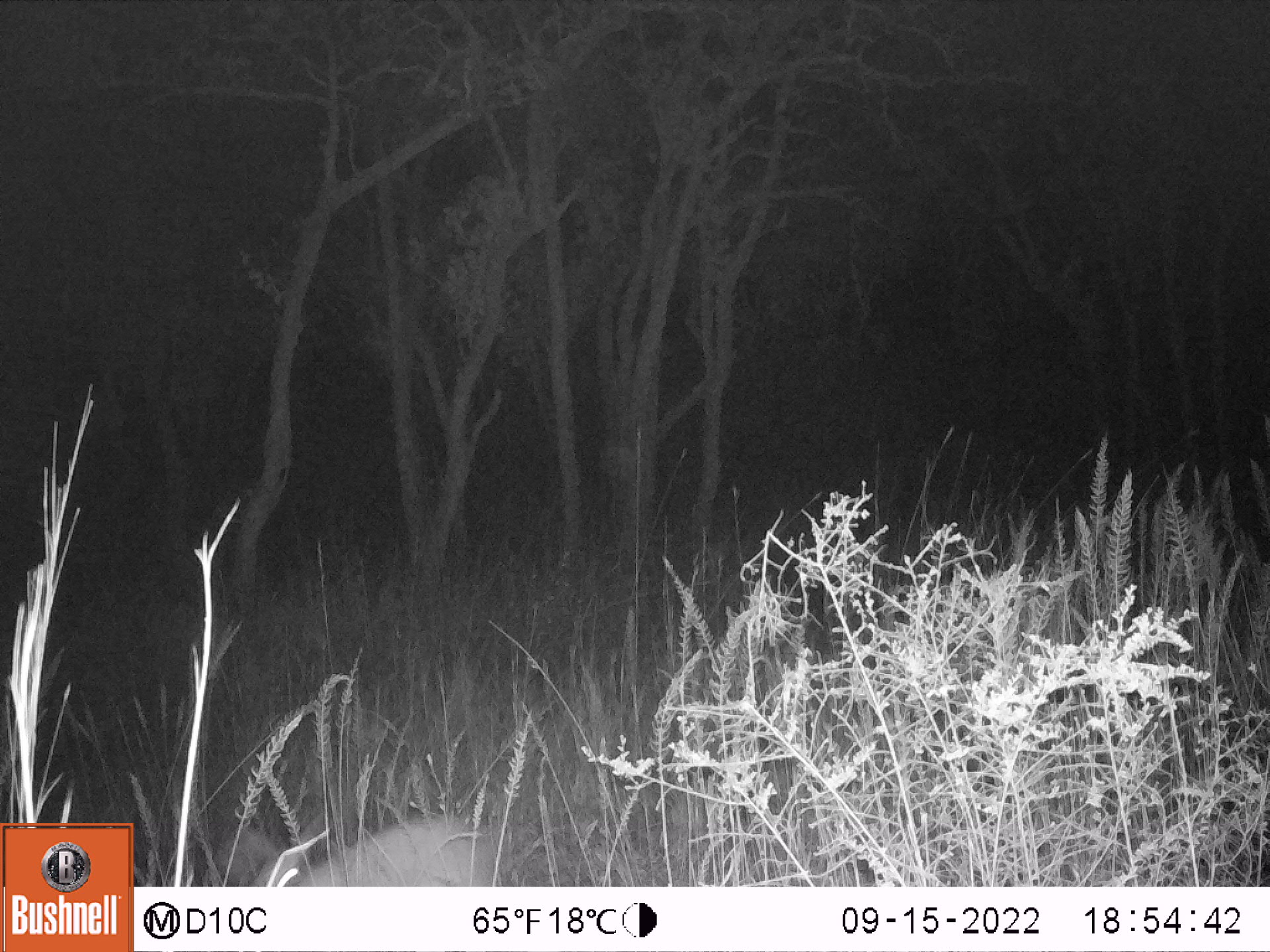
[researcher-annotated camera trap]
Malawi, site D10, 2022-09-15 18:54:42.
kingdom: Animalia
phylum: Chordata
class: Mammalia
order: Artiodactyla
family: Suidae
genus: Potamochoerus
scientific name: Potamochoerus larvatus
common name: bushpig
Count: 1.